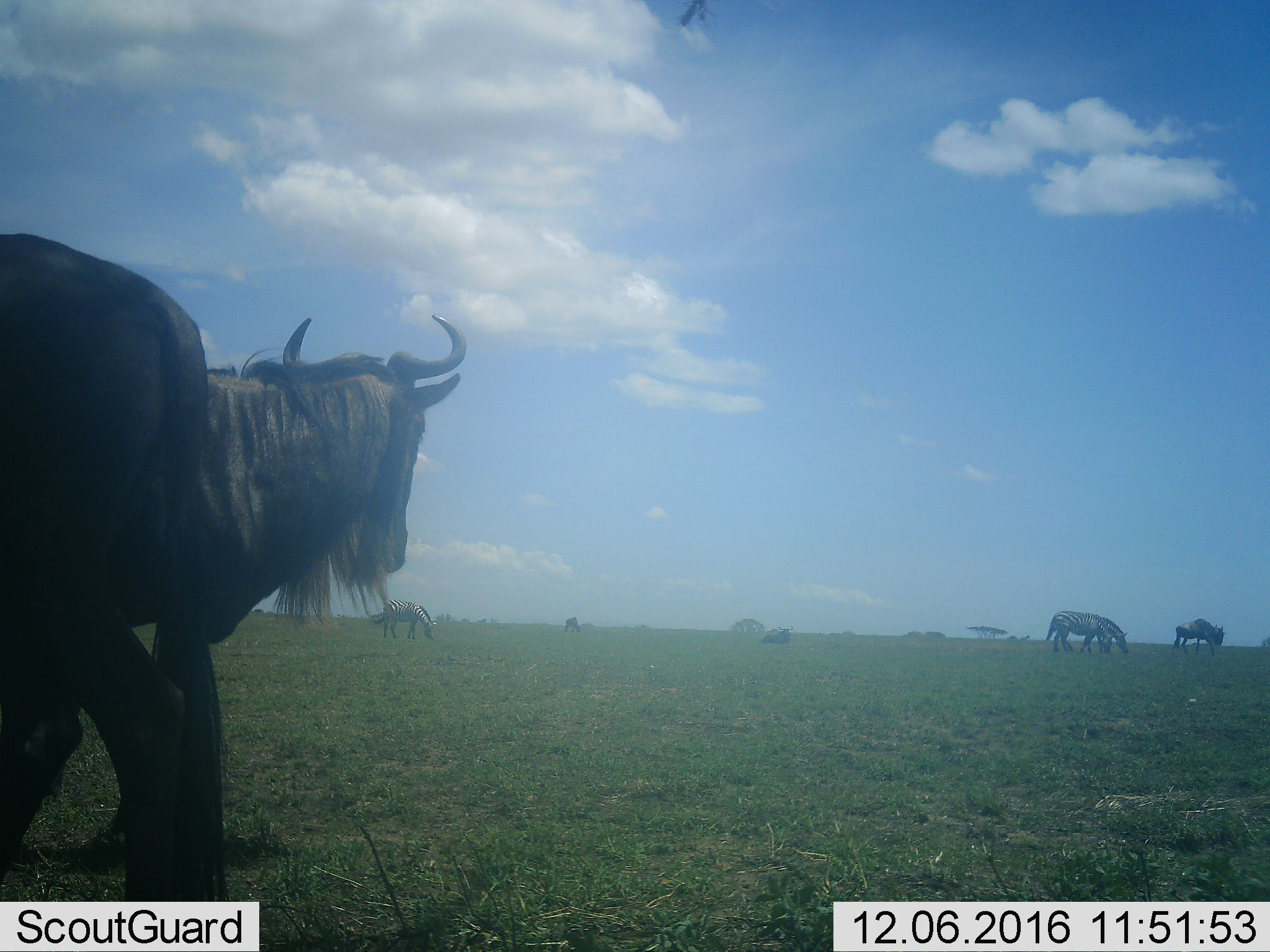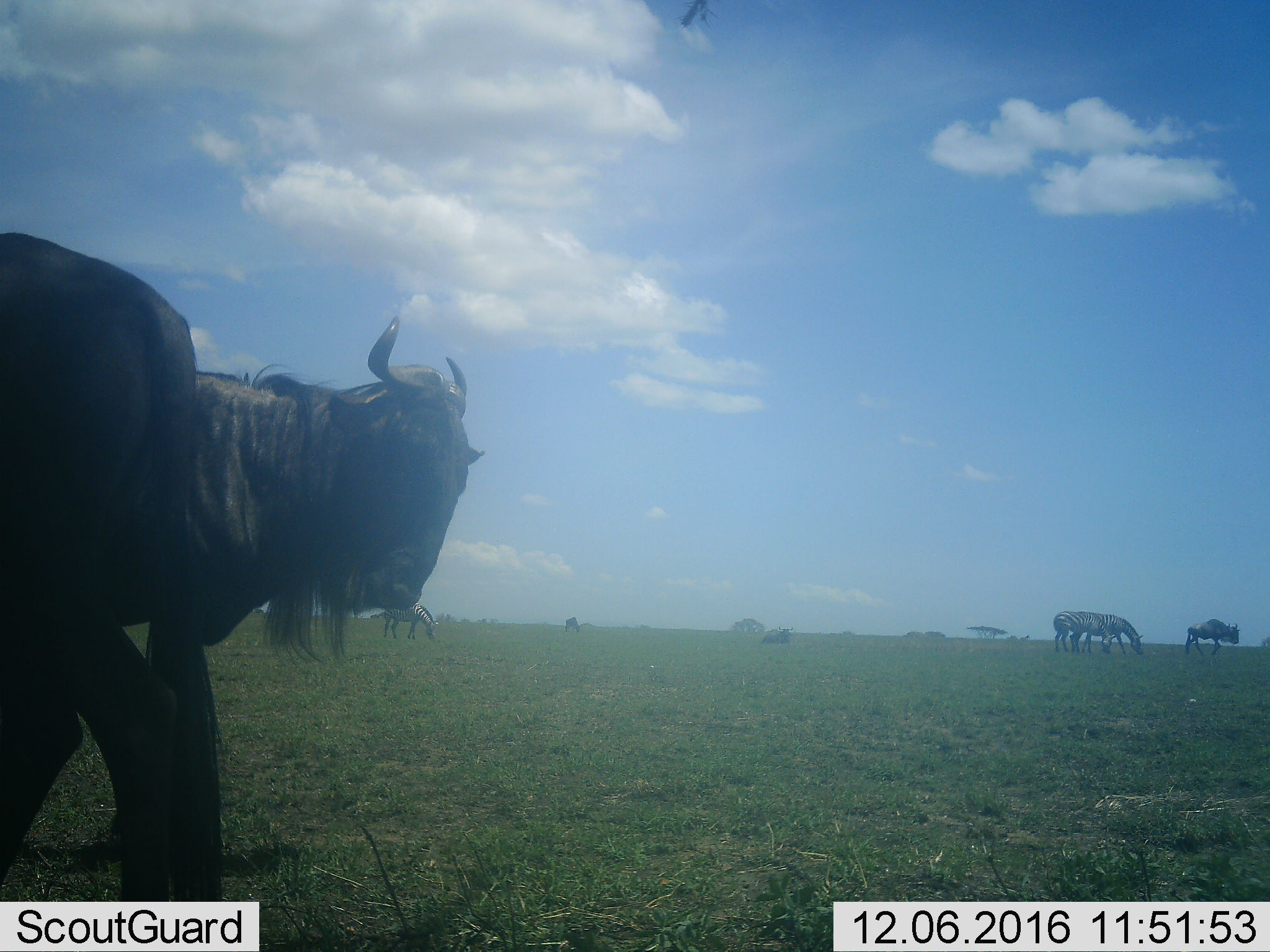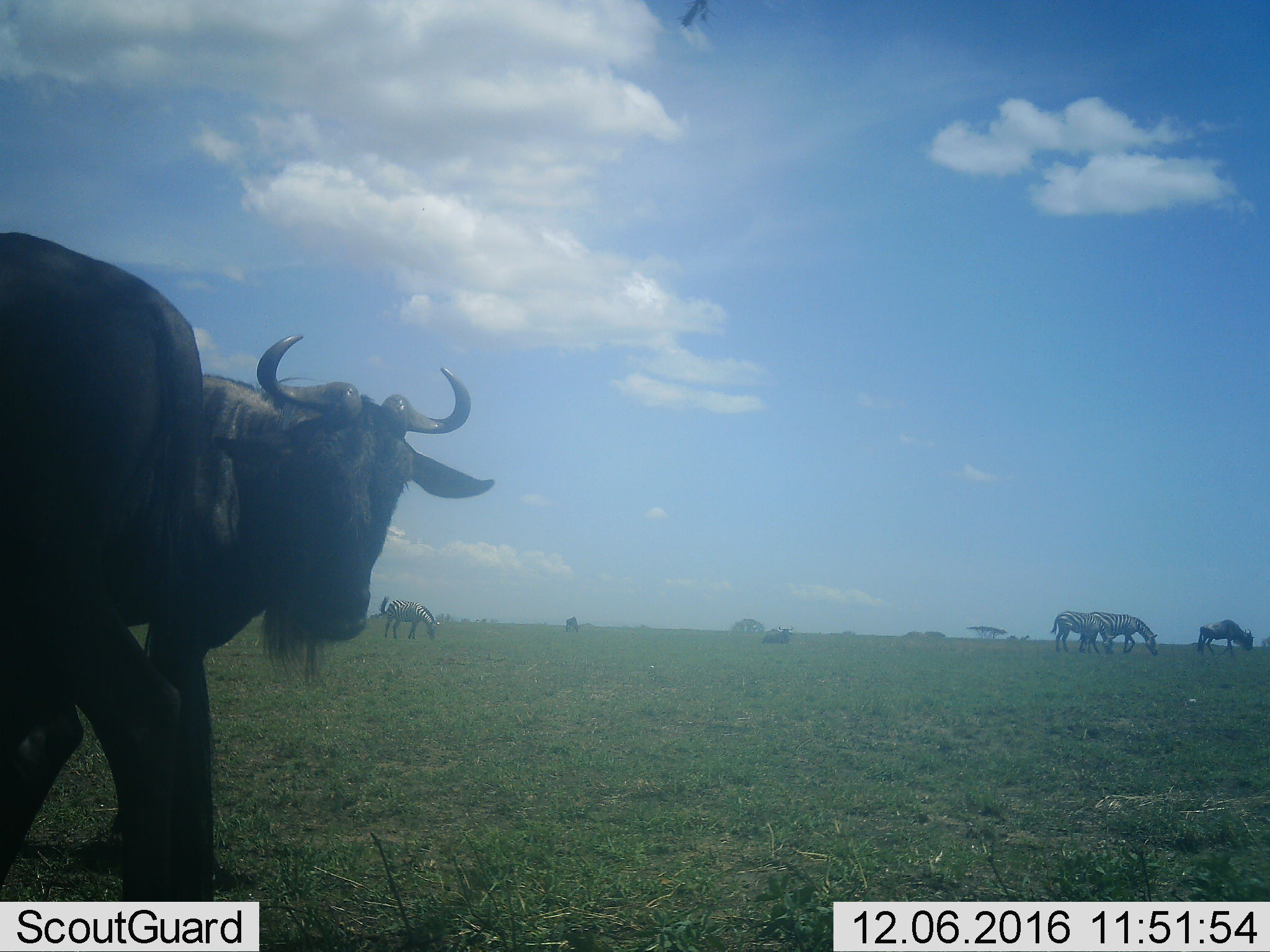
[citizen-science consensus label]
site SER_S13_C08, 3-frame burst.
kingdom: Animalia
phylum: Chordata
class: Mammalia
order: Artiodactyla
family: Bovidae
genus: Connochaetes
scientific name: Connochaetes taurinus taurinus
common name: blue wildebeest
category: wildebeestblue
Wildebeestblue (blue wildebeest) (Connochaetes taurinus taurinus), count 4. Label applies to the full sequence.